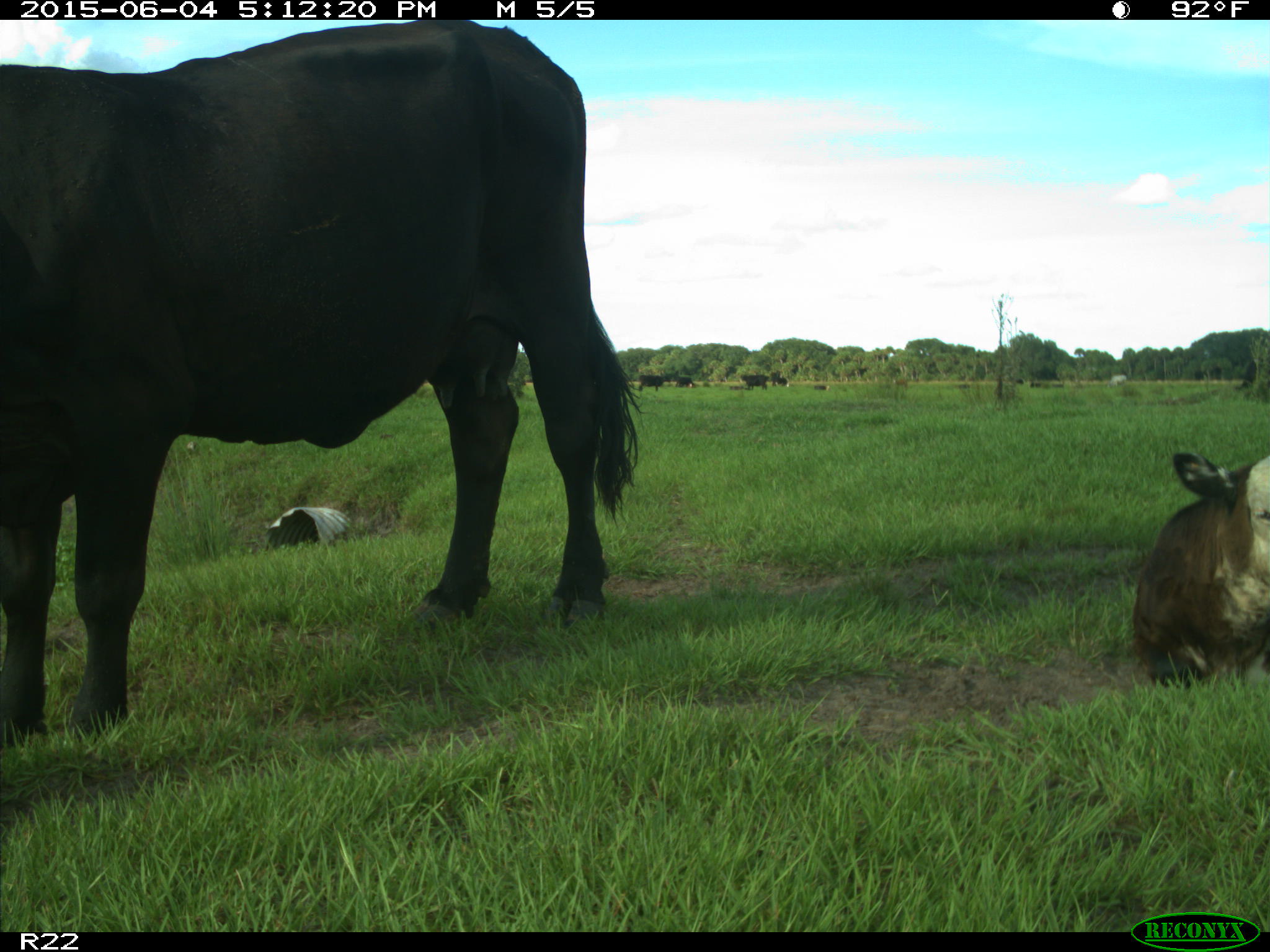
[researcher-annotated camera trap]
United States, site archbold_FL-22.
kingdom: Animalia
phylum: Chordata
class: Mammalia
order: Artiodactyla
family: Bovidae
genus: Bos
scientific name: Bos taurus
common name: domestic cow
Bos taurus (domestic cow).